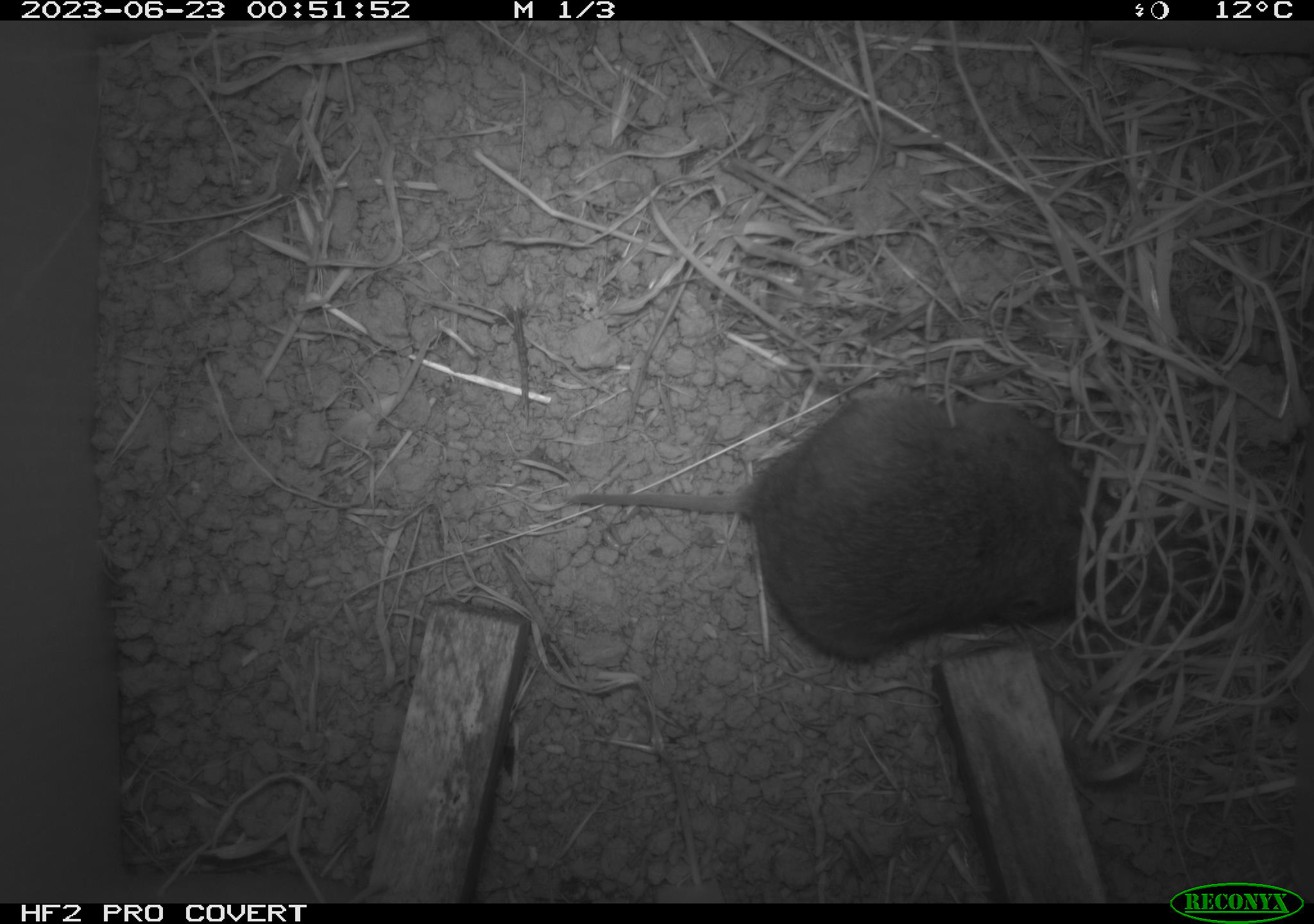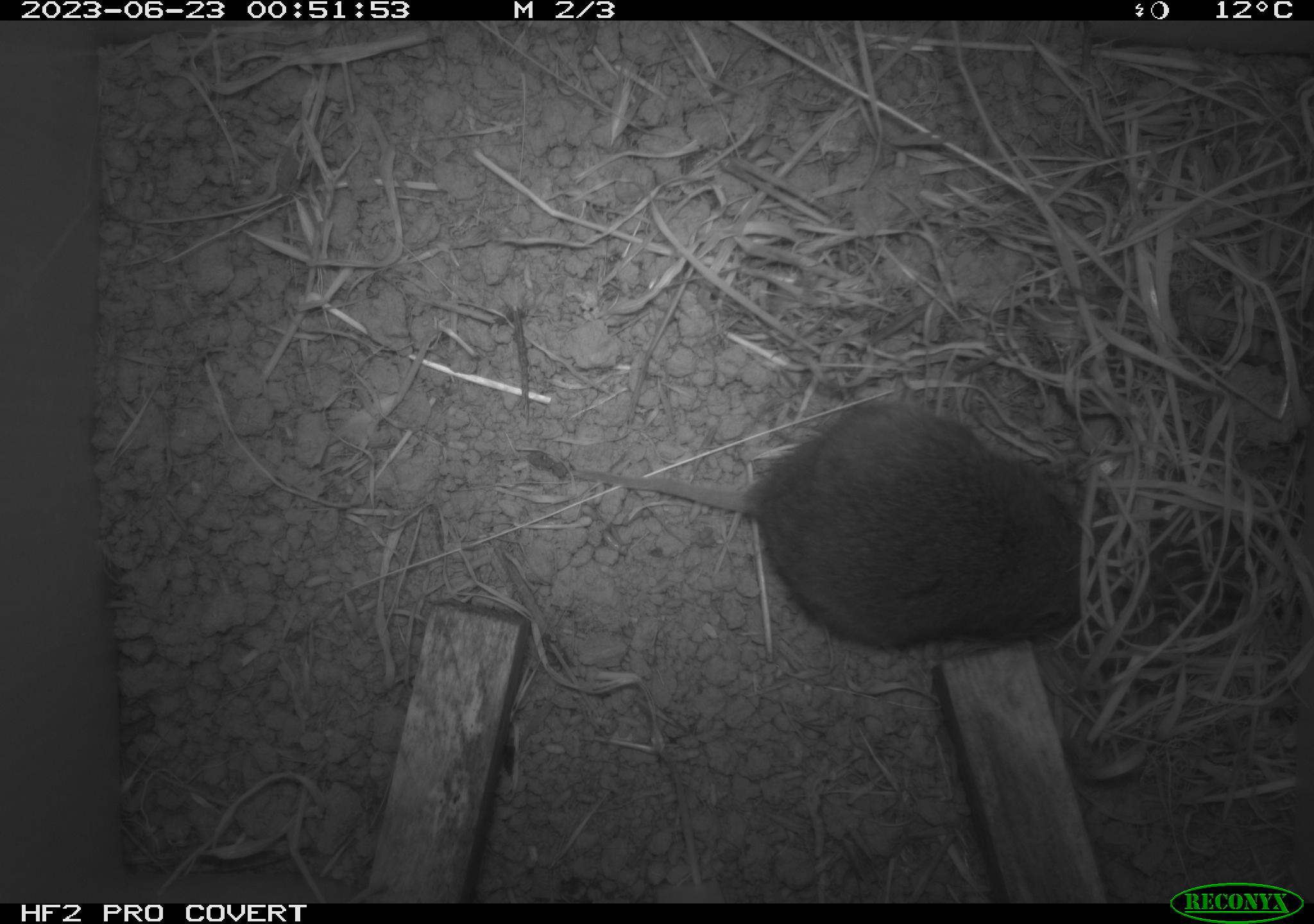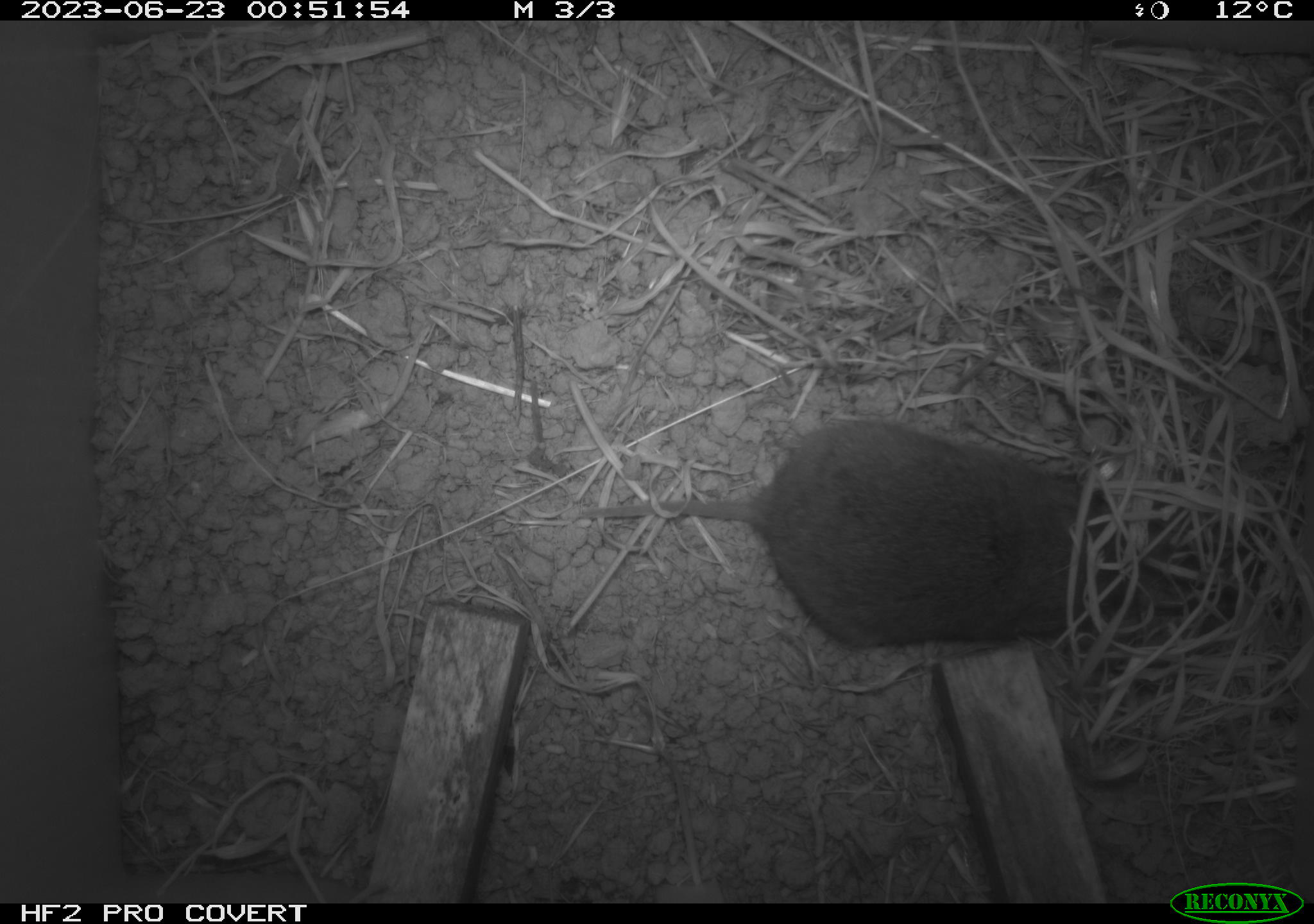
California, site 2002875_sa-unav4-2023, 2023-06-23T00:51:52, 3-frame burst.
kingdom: Animalia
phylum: Chordata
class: Mammalia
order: Rodentia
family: Cricetidae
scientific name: Arvicolinae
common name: voles, lemmings, and muskrats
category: arvicolinae subfamily